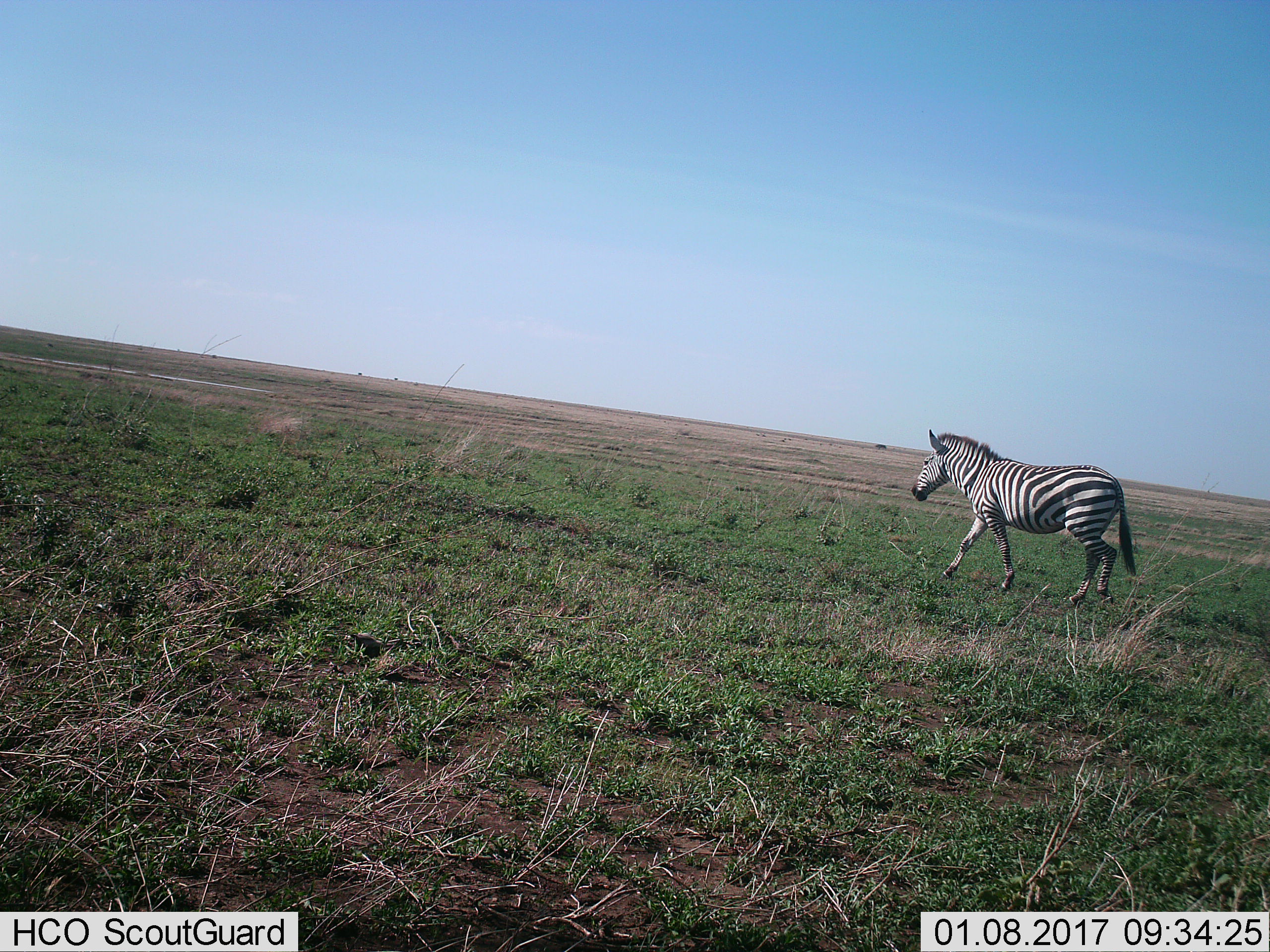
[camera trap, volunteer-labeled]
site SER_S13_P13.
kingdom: Animalia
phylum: Chordata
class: Mammalia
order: Perissodactyla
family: Equidae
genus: Equus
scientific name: Equus quagga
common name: plains zebra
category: zebraplains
Zebraplains (plains zebra) (Equus quagga), count 1. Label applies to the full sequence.